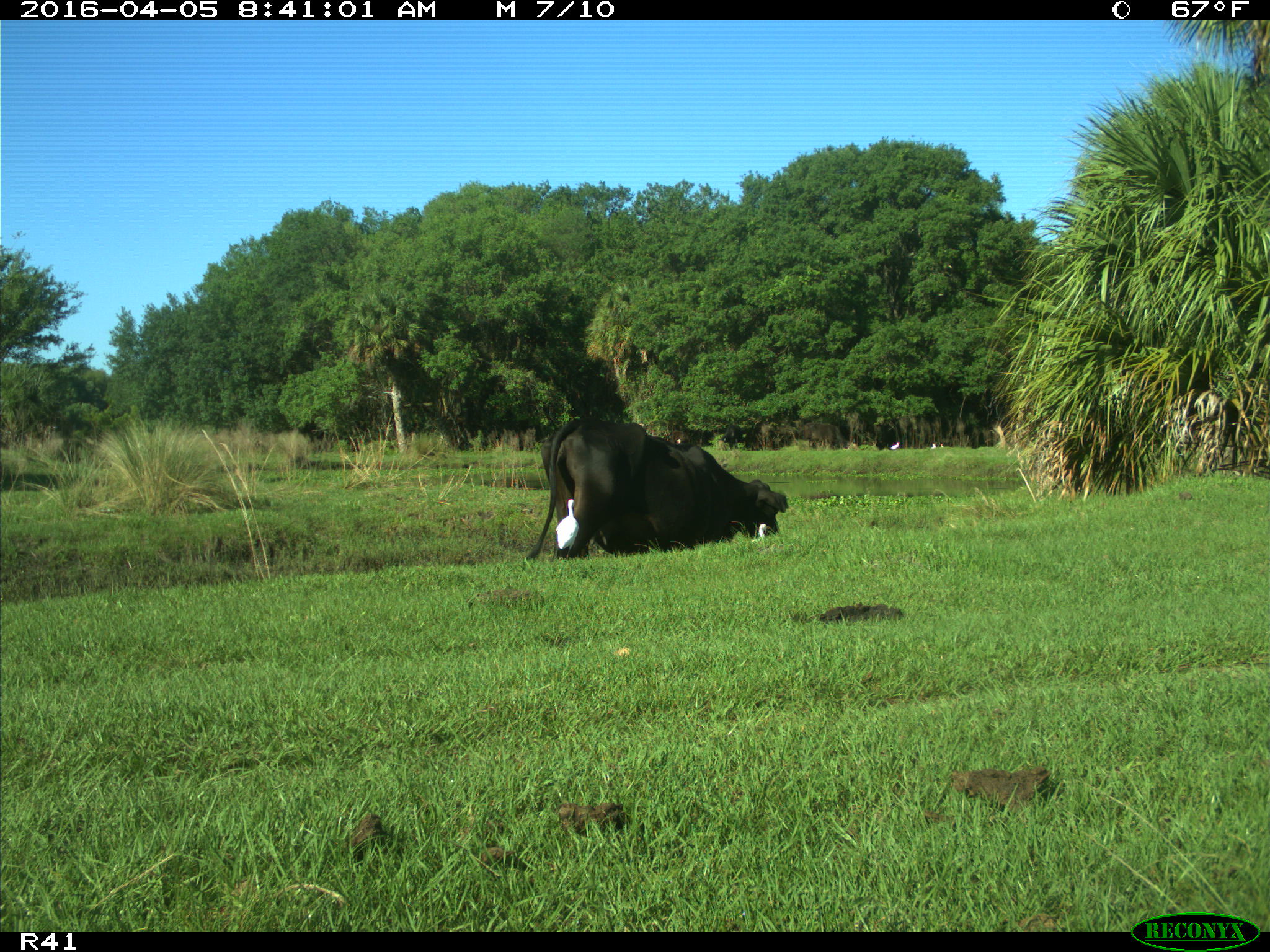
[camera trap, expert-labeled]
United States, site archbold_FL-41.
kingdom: Animalia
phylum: Chordata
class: Mammalia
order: Artiodactyla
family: Bovidae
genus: Bos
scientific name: Bos taurus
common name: domestic cow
Bos taurus (domestic cow).